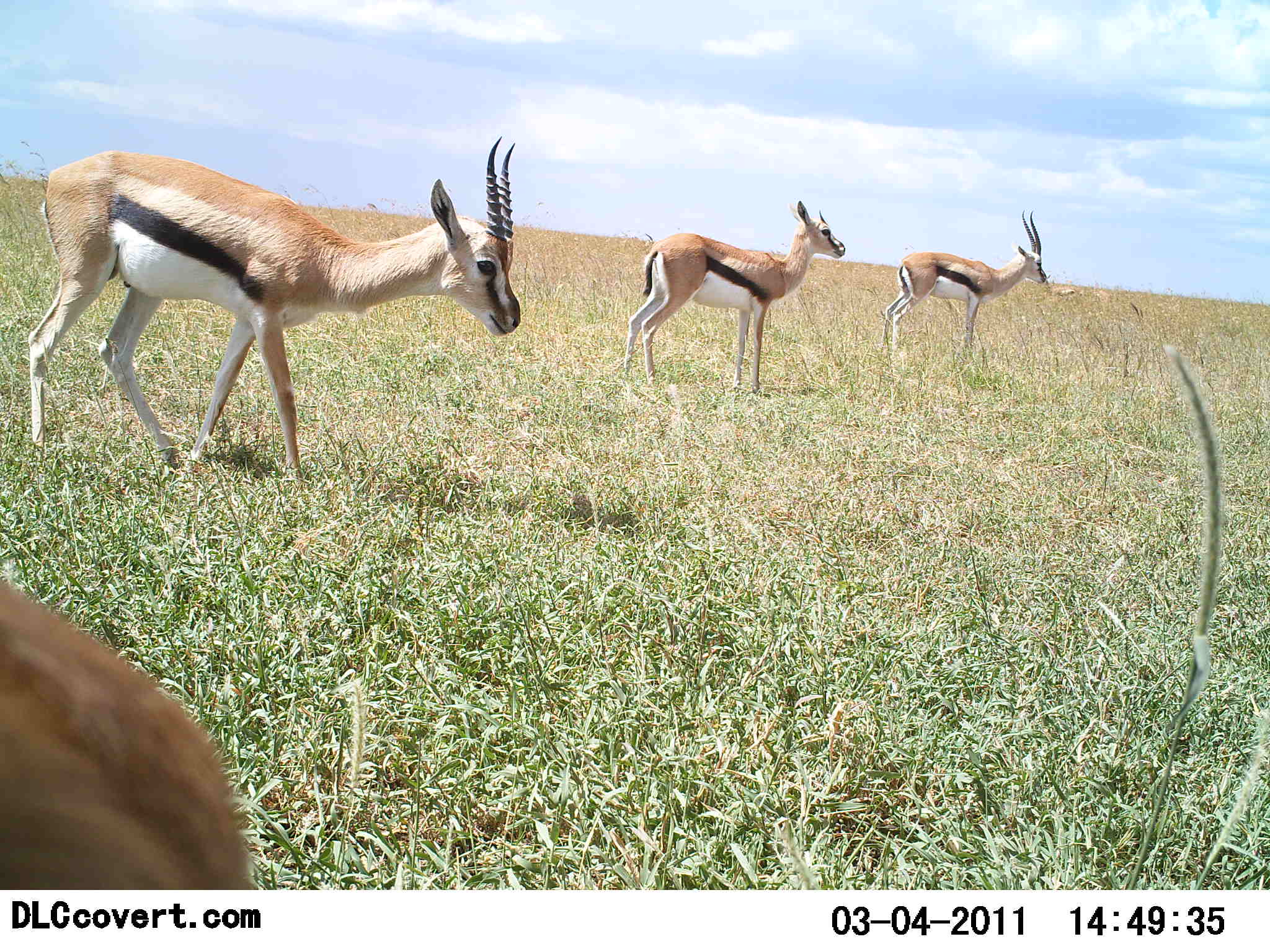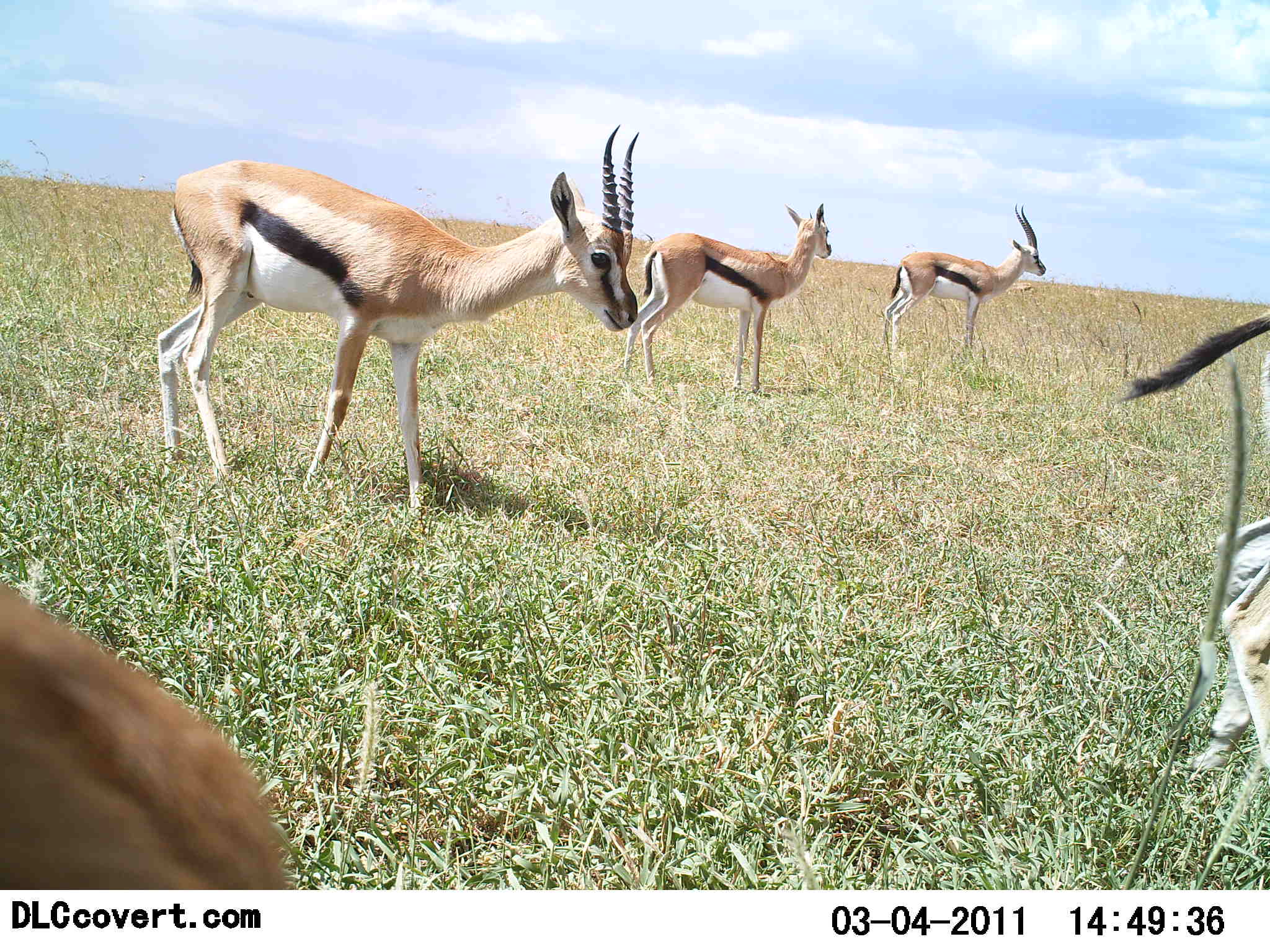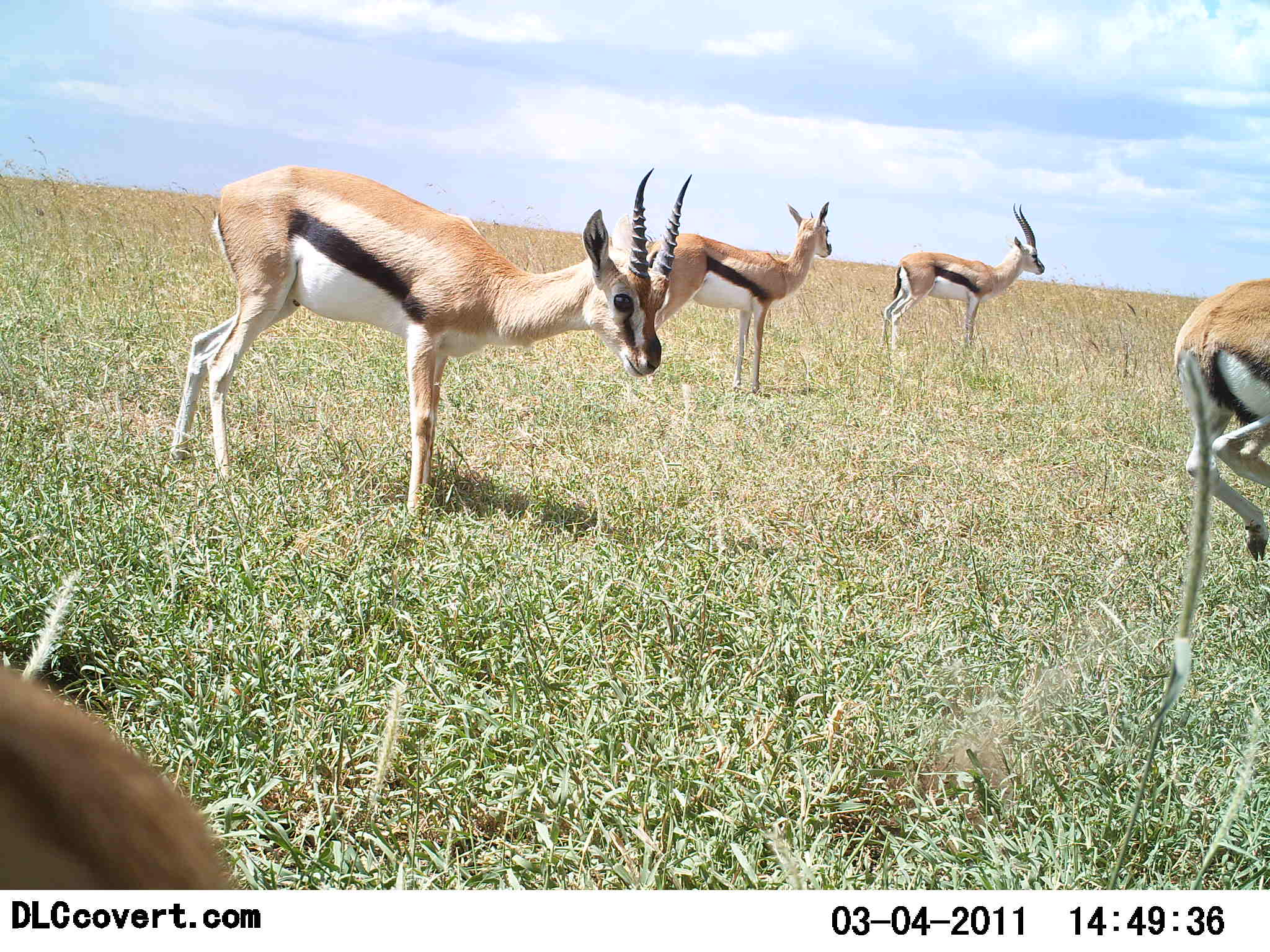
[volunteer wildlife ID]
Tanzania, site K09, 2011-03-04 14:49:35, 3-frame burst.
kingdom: Animalia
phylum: Chordata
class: Mammalia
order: Artiodactyla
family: Bovidae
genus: Eudorcas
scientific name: Eudorcas thomsonii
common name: thomson's gazelle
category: gazellethomsons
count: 5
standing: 87%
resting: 7%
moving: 53%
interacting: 7%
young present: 7%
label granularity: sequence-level